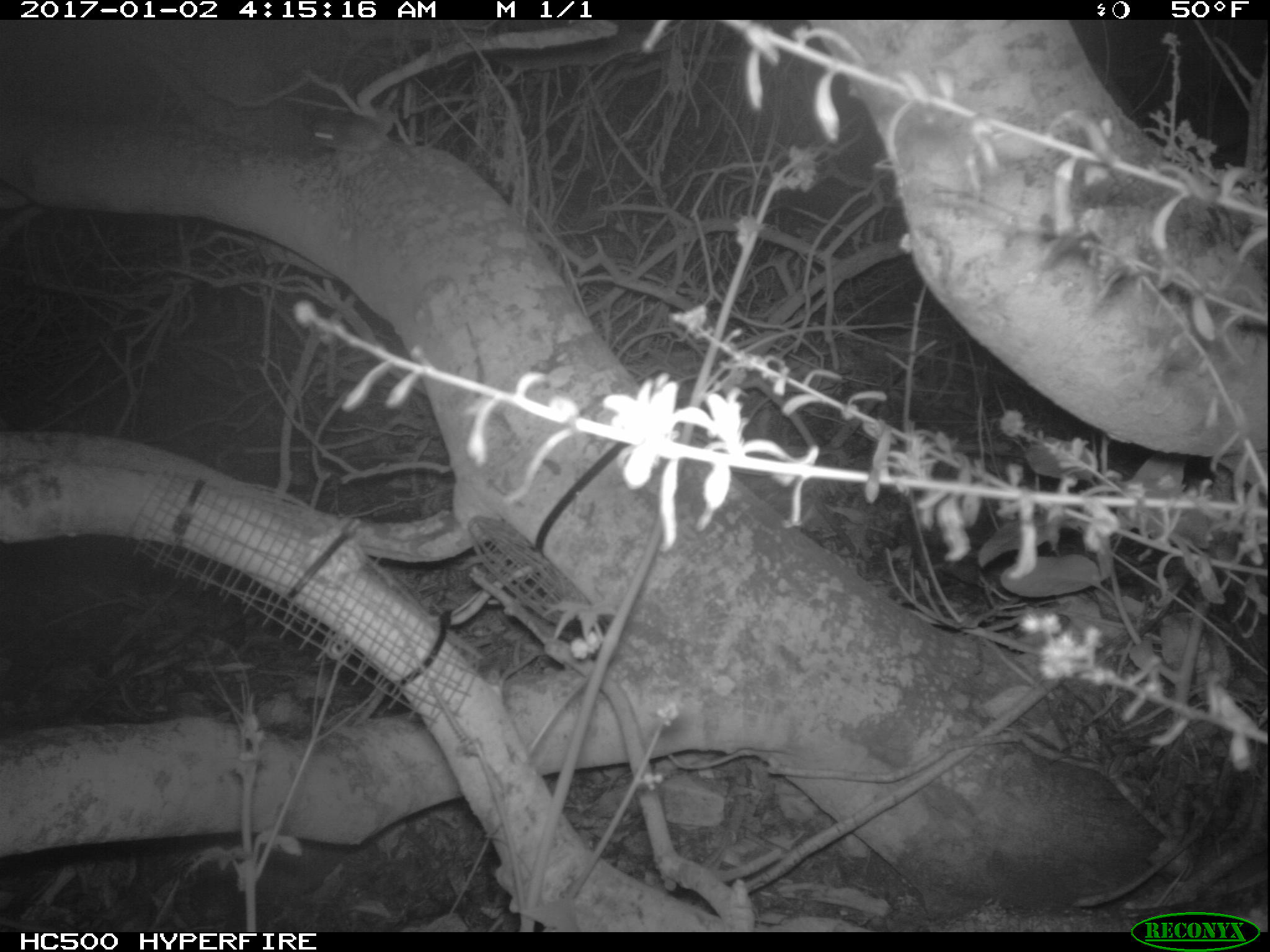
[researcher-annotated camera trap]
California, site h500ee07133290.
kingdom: Animalia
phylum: Chordata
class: Mammalia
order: Rodentia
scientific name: Rodentia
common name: rodent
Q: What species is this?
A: Rodent (Rodentia).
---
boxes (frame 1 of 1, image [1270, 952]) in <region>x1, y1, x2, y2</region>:
rodent: <region>310, 97, 469, 166</region>